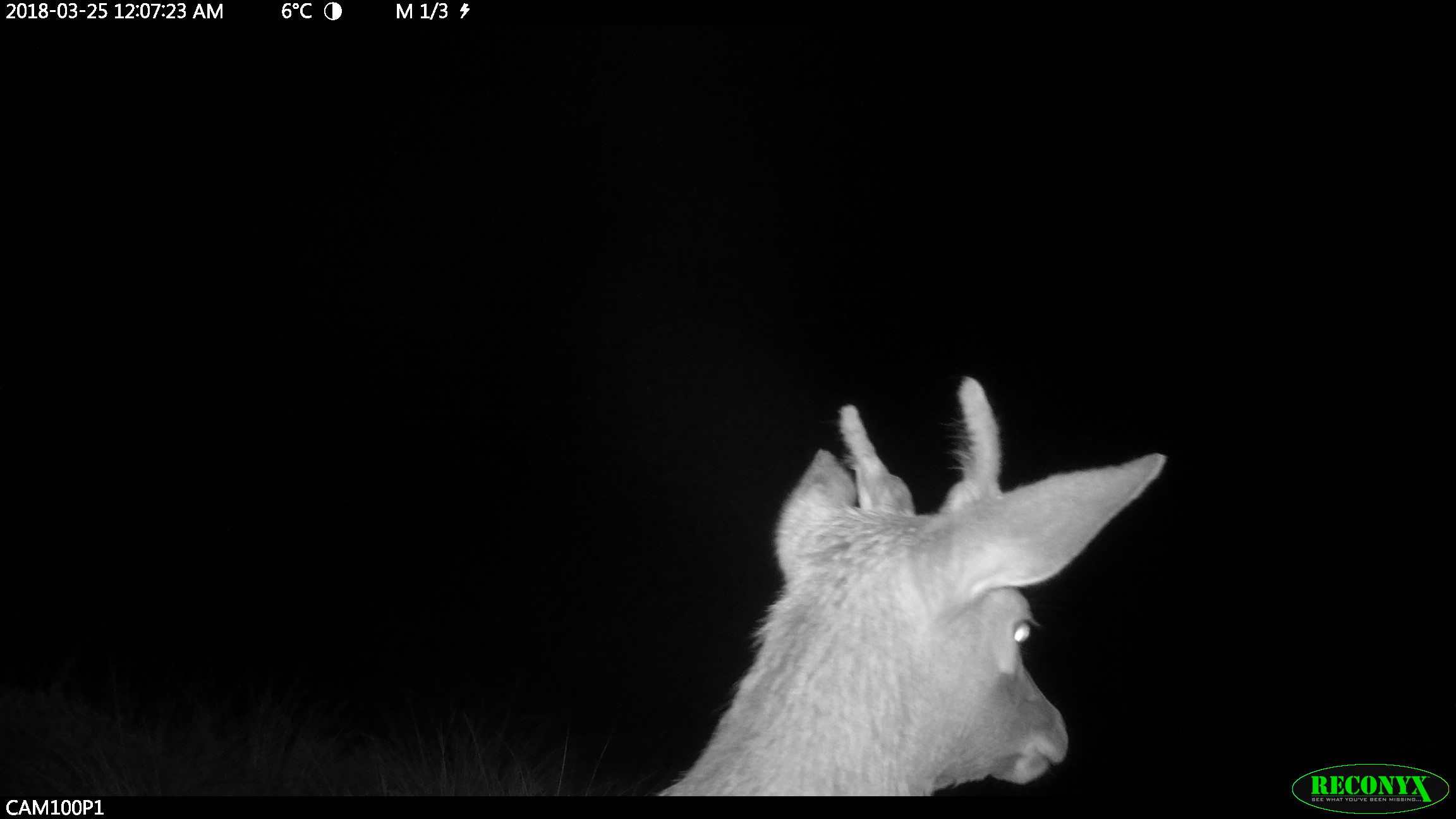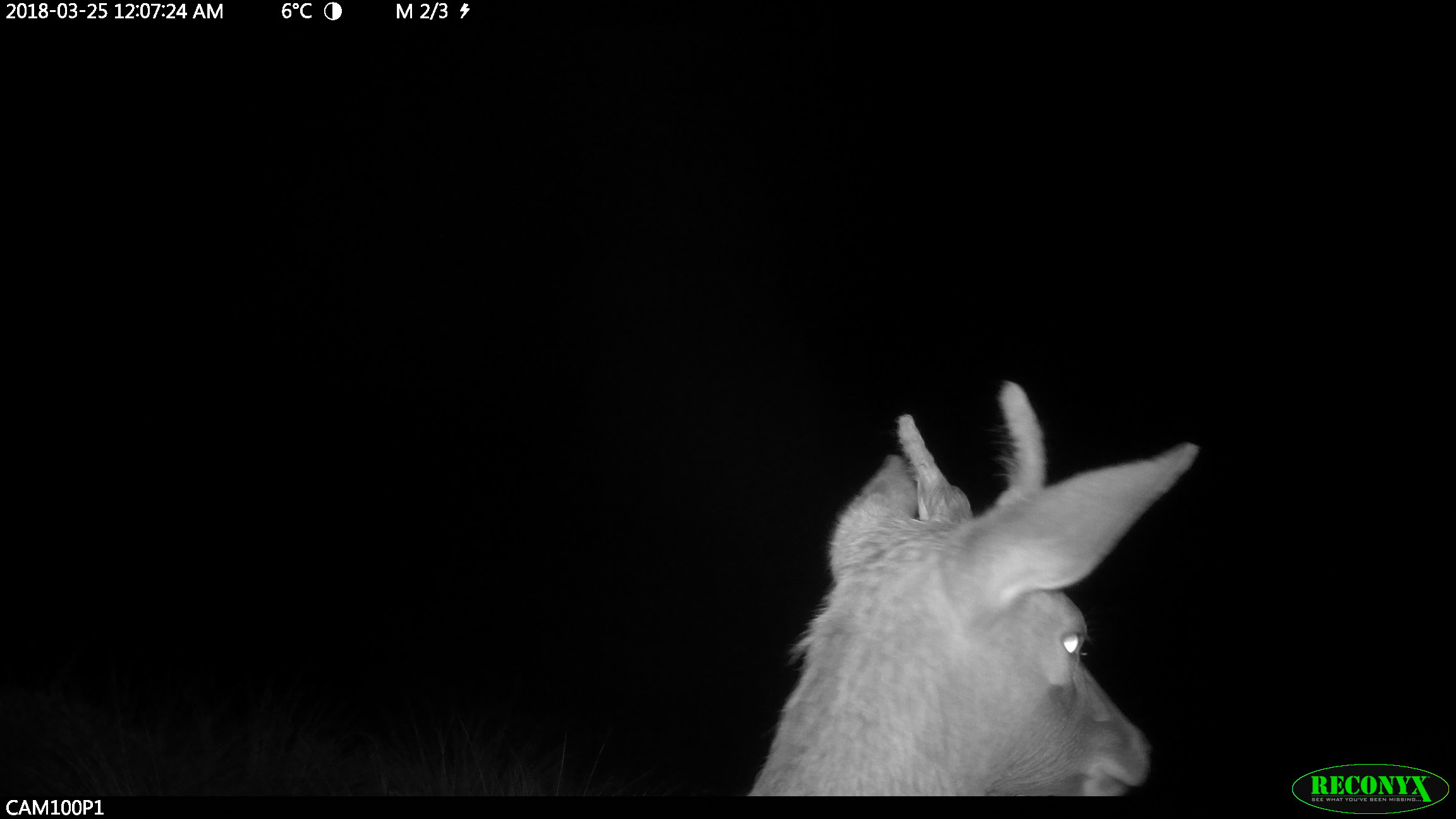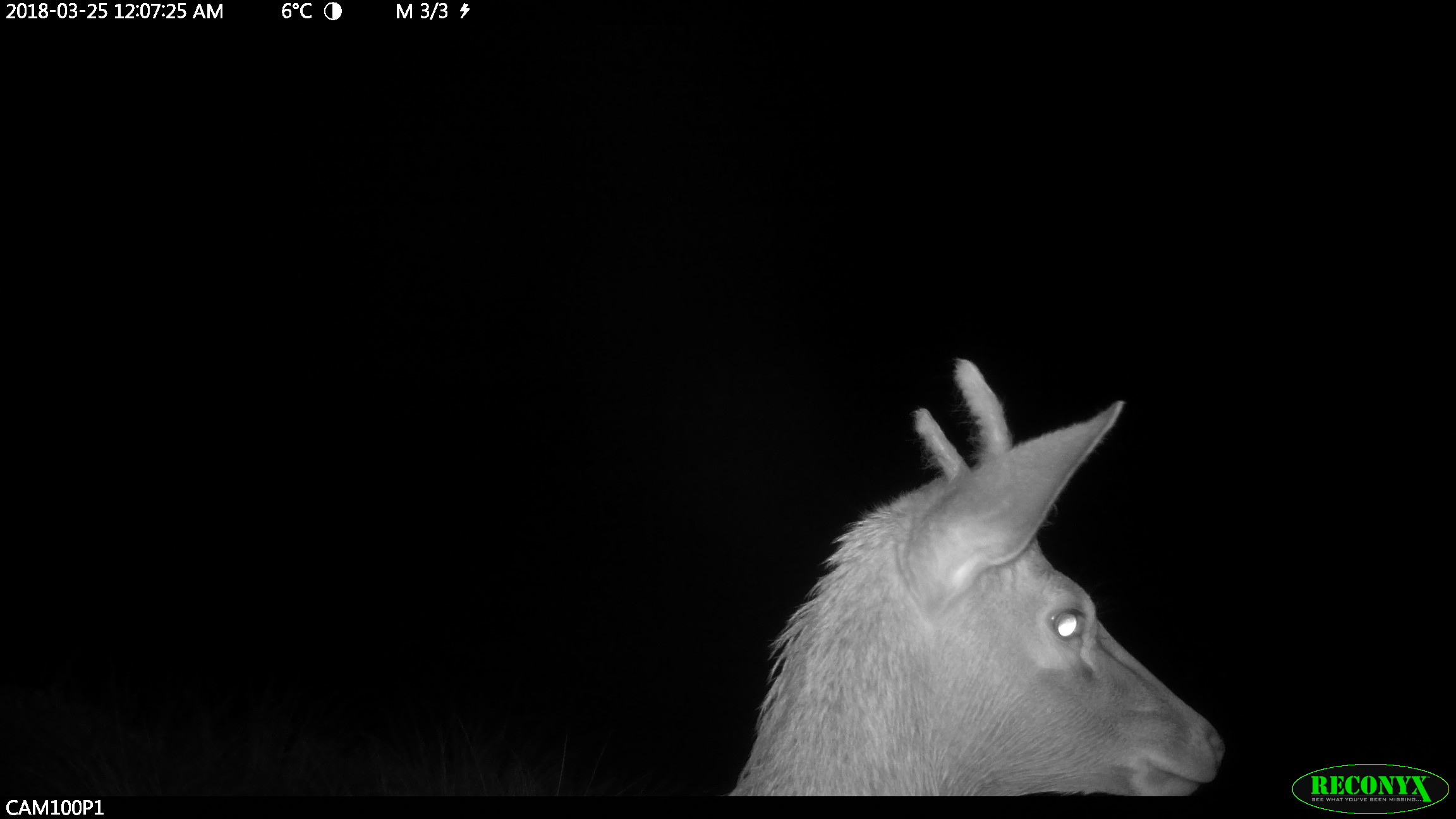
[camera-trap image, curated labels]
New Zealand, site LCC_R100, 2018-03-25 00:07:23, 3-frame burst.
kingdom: Animalia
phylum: Chordata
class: Mammalia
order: Artiodactyla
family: Cervidae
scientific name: Cervidae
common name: deer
Deer (Cervidae).